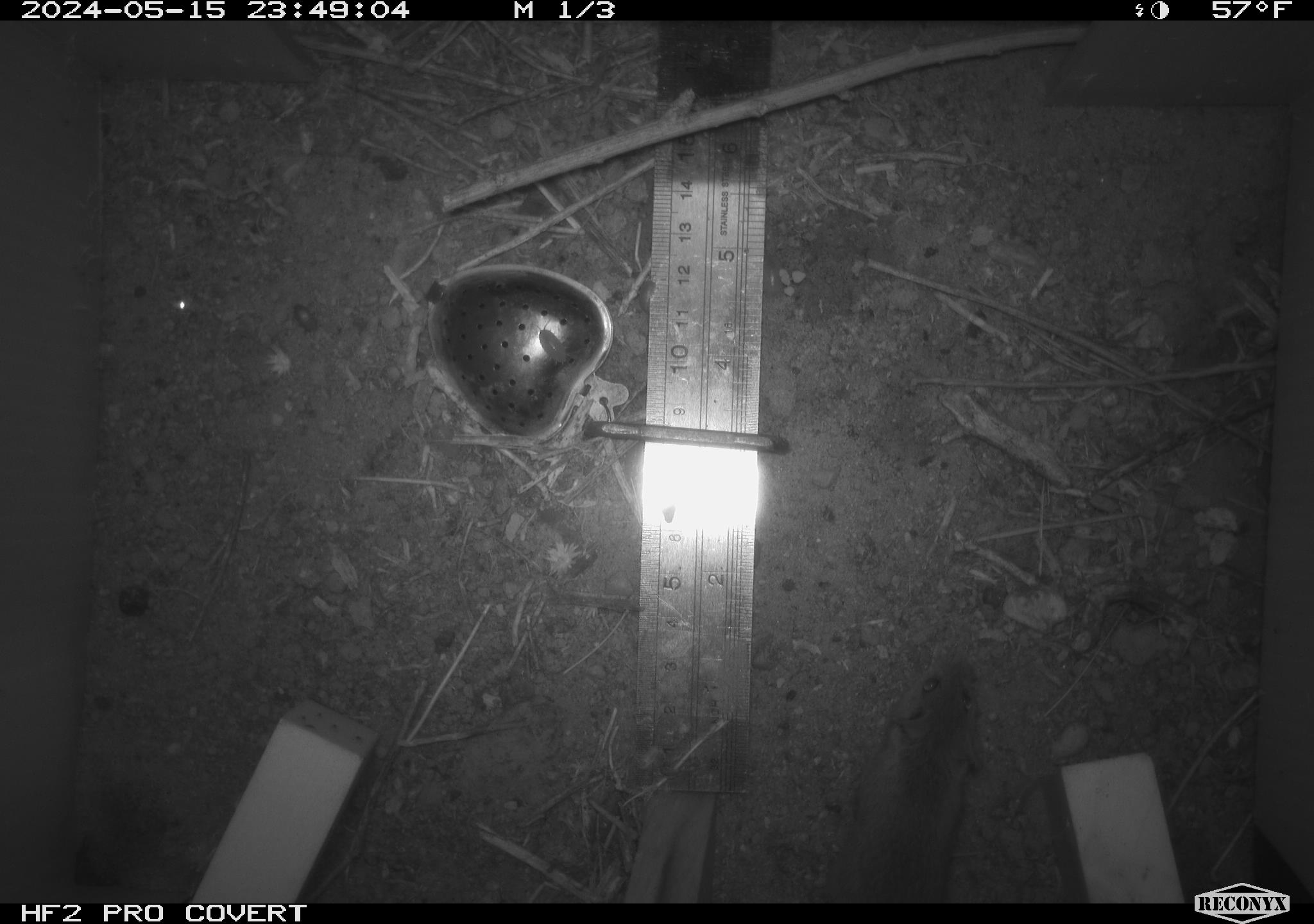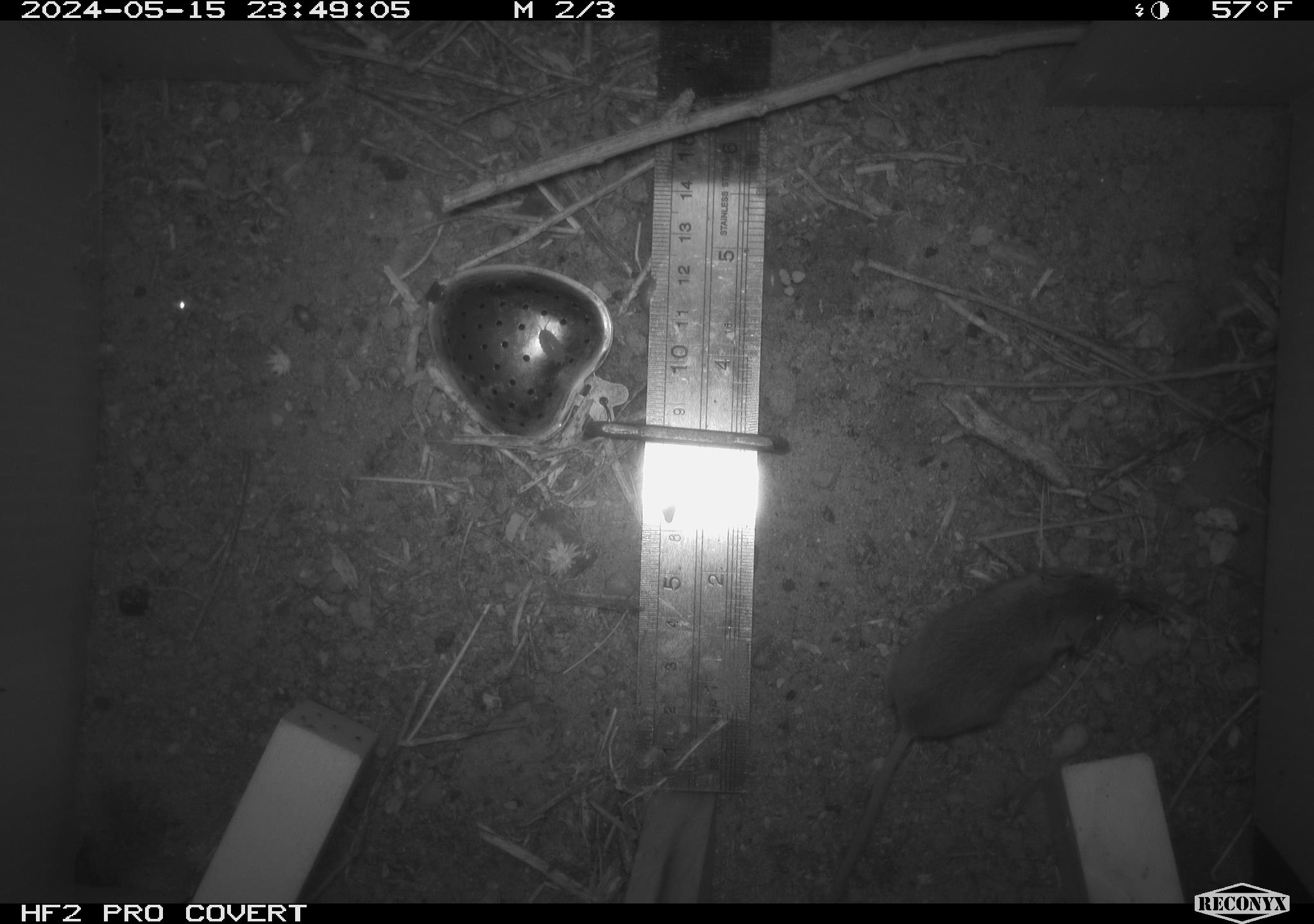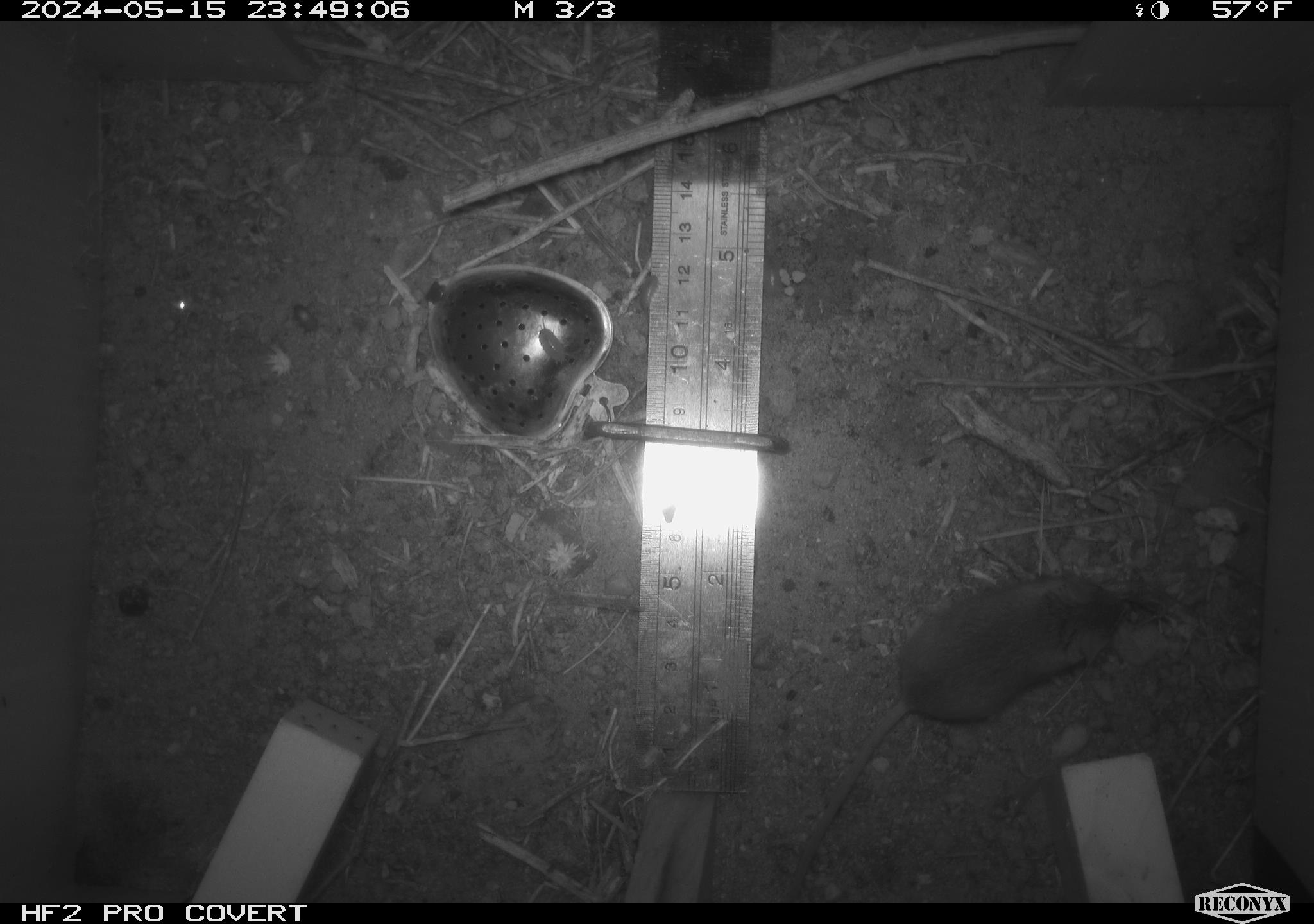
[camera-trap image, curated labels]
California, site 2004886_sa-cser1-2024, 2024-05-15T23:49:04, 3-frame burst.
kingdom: Animalia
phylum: Chordata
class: Mammalia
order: Rodentia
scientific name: Rodentia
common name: rodent